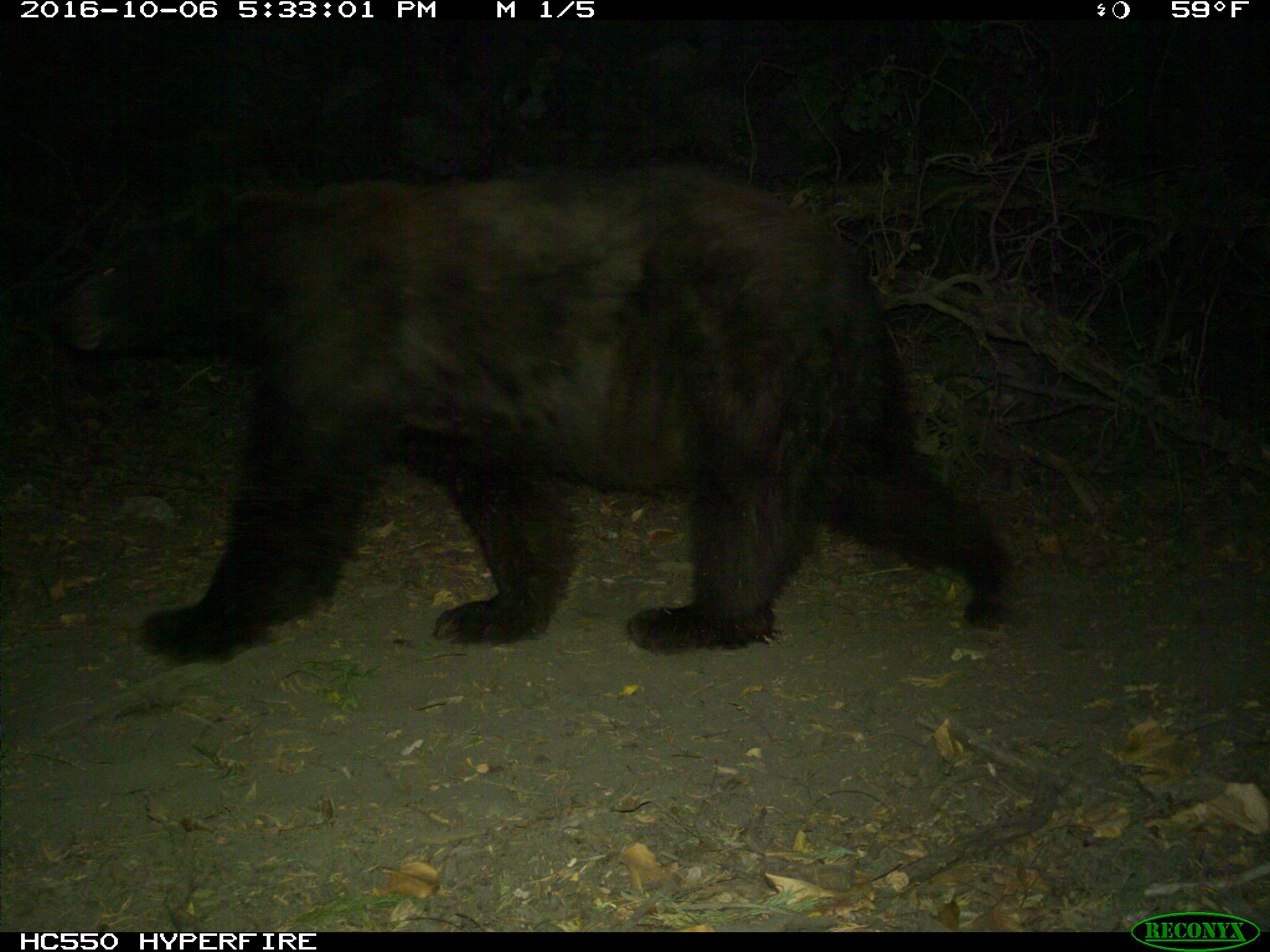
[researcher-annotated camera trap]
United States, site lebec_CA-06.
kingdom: Animalia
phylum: Chordata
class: Mammalia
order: Carnivora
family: Ursidae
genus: Ursus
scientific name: Ursus americanus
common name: american black bear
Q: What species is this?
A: Ursus americanus (american black bear).